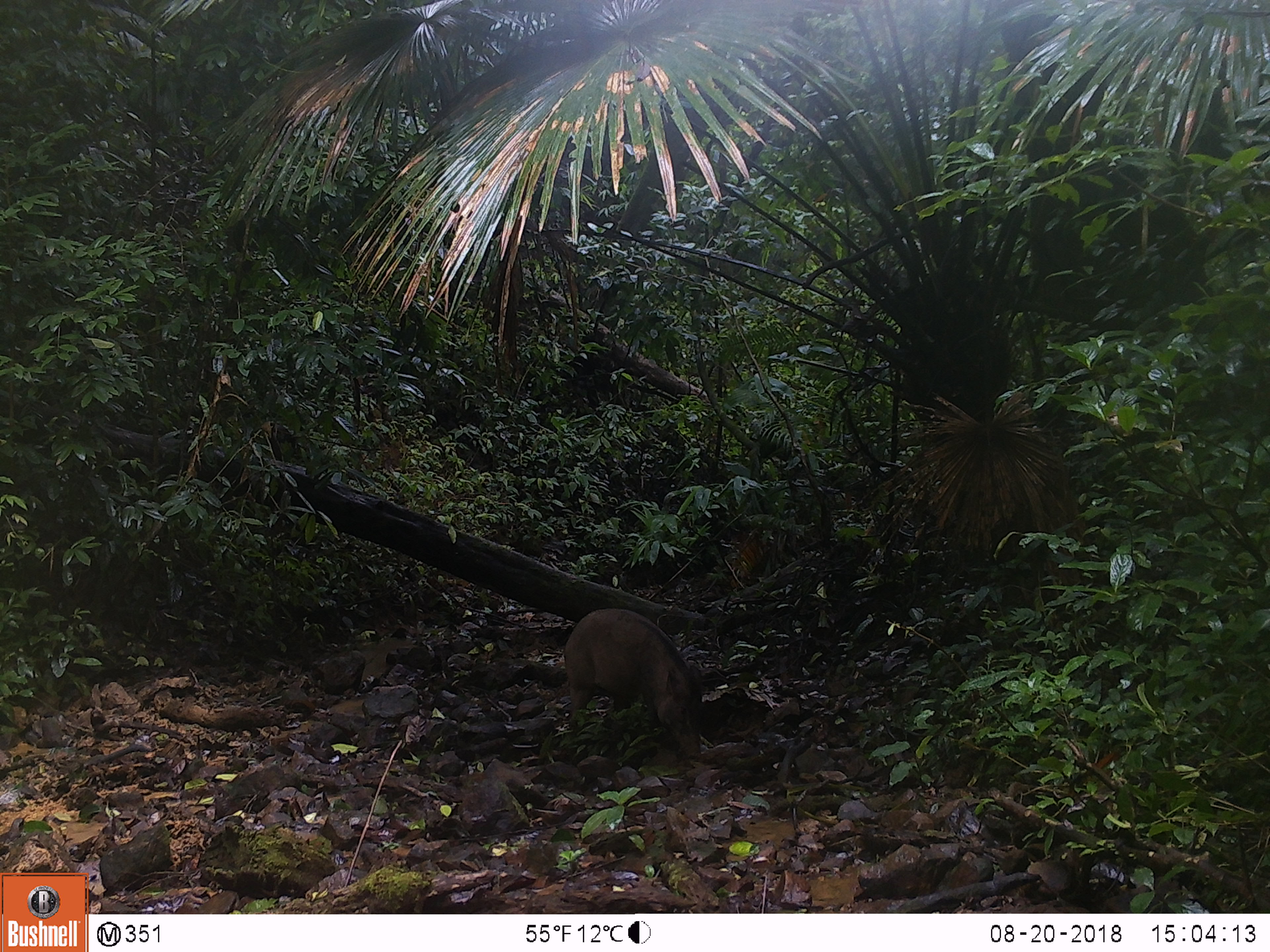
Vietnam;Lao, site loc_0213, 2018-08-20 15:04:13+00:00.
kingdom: Animalia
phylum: Chordata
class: Mammalia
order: Artiodactyla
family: Suidae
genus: Sus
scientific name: Sus scrofa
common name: eurasian wild pig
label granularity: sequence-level